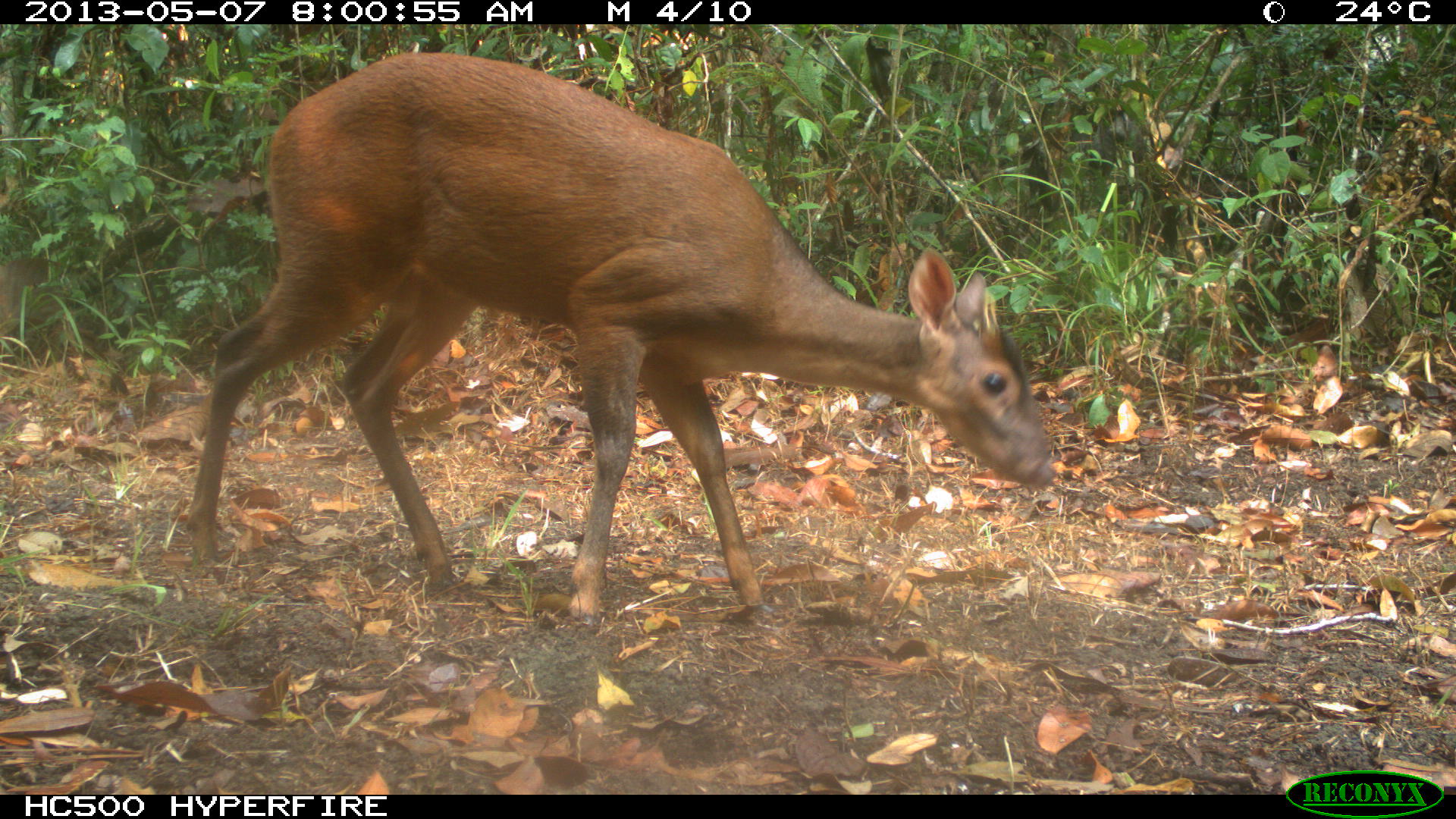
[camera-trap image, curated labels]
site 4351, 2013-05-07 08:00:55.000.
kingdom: Animalia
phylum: Chordata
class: Mammalia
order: Artiodactyla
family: Cervidae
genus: Mazama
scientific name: Mazama temama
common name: central american red brocket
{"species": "Mazama temama (central american red brocket)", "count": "1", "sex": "male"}